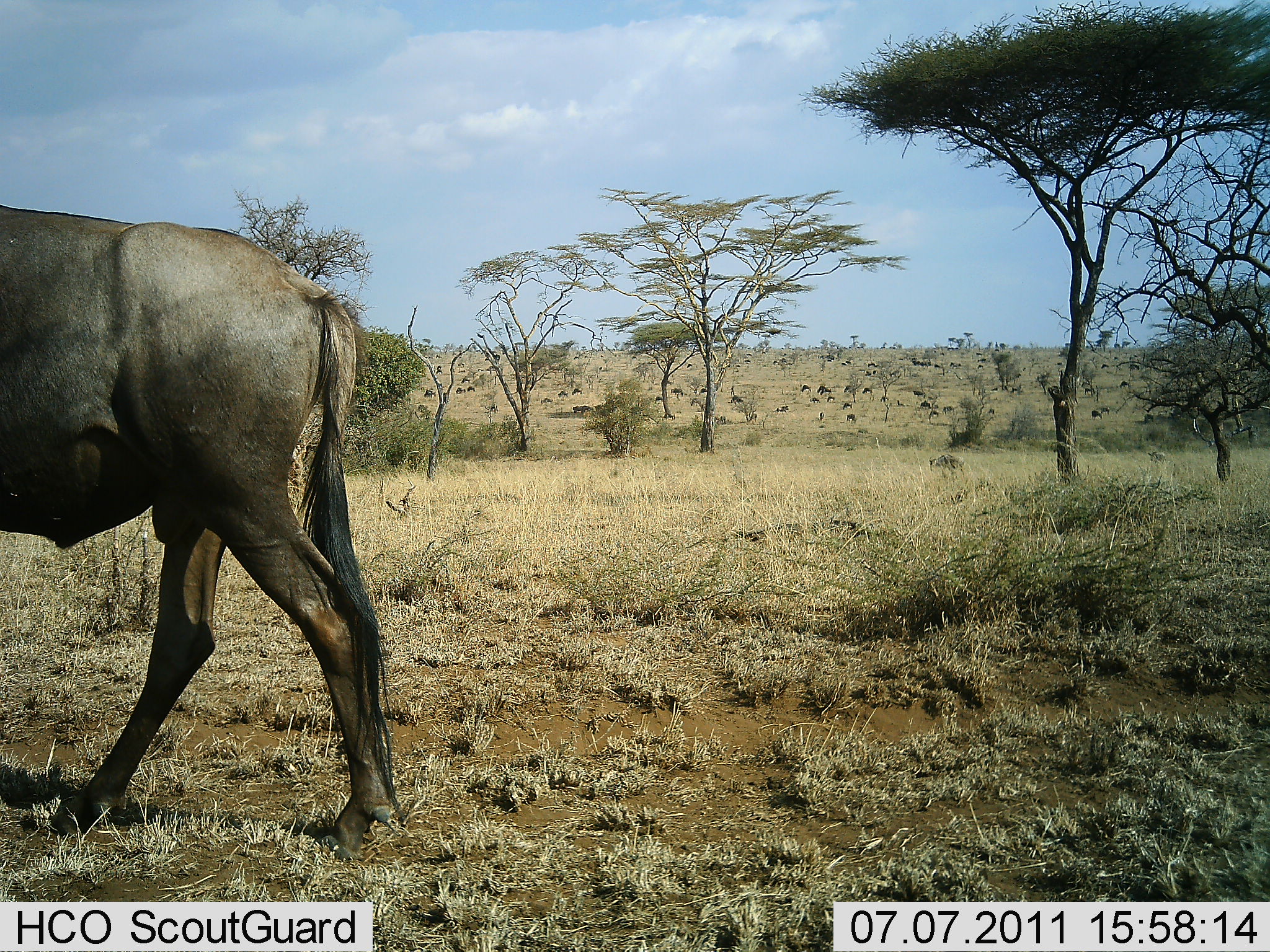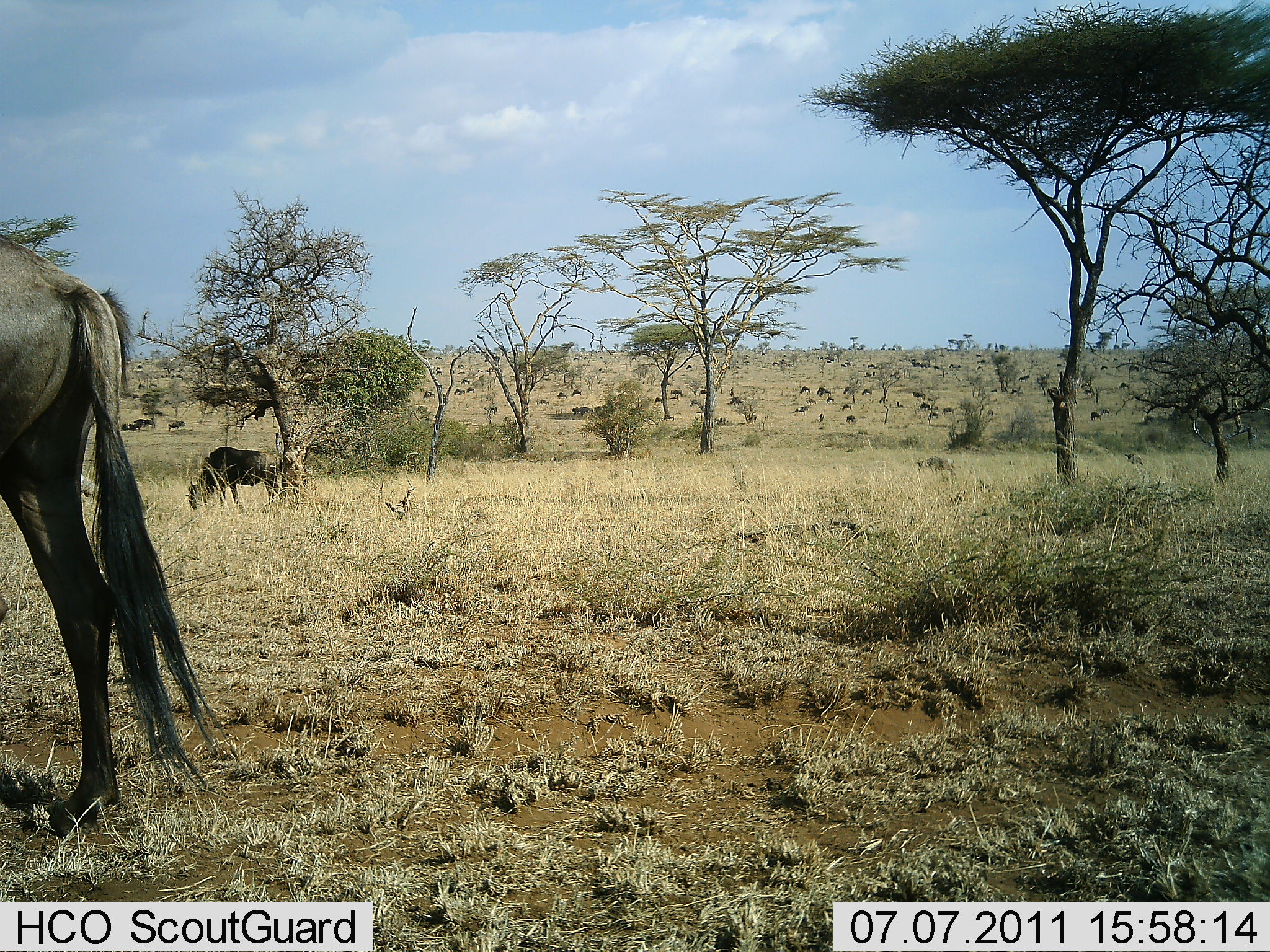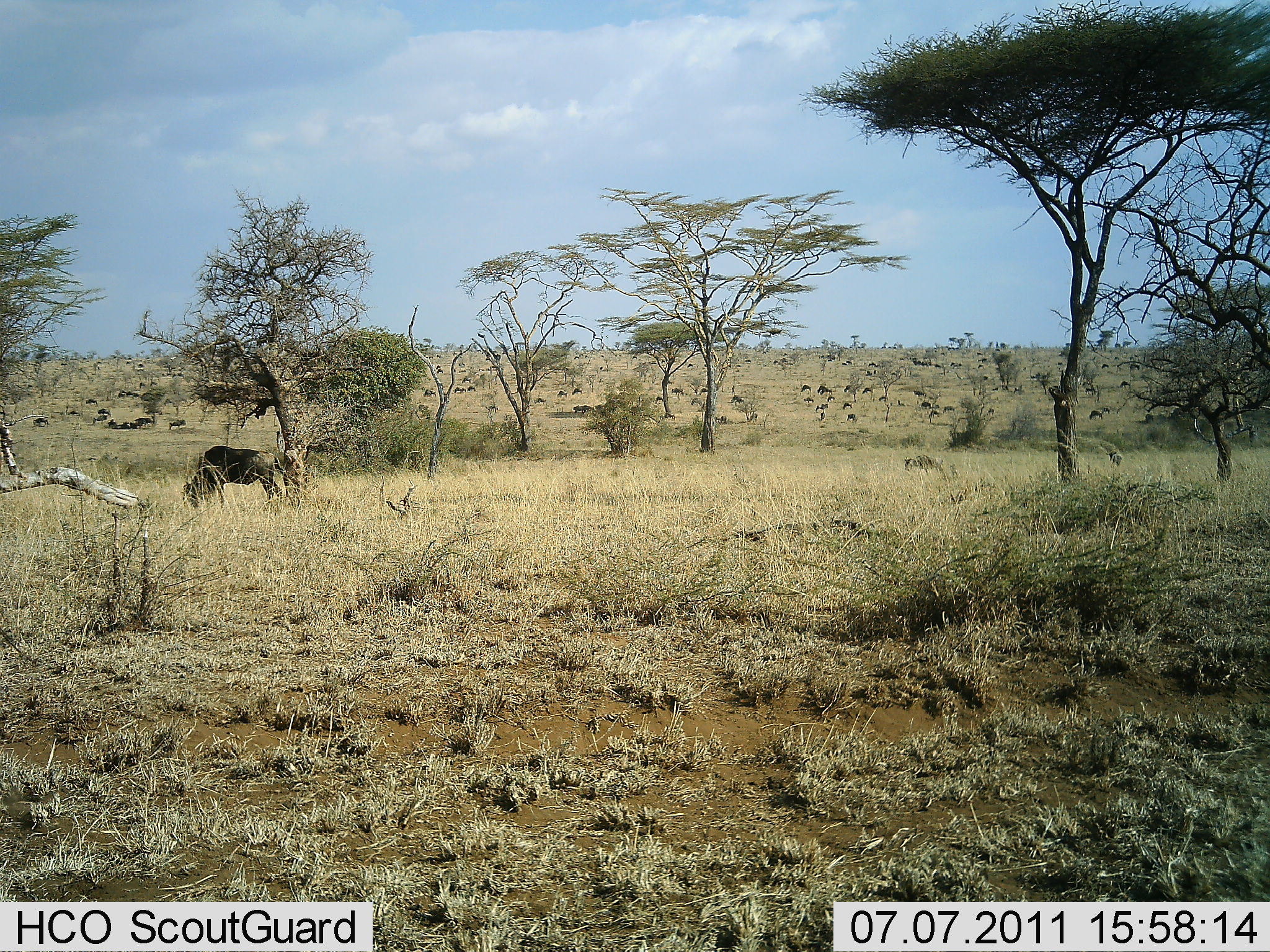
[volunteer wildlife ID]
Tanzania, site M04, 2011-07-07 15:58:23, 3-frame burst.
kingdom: Animalia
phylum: Chordata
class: Mammalia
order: Artiodactyla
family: Bovidae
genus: Connochaetes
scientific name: Connochaetes taurinus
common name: blue wildebeest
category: wildebeest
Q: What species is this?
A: Wildebeest (blue wildebeest) (Connochaetes taurinus).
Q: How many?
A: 2.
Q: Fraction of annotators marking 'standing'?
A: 46%.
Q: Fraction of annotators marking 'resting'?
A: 8%.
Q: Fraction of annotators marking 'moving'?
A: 62%.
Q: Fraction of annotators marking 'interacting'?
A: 0%.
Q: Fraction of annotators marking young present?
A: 0%.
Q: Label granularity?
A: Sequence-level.